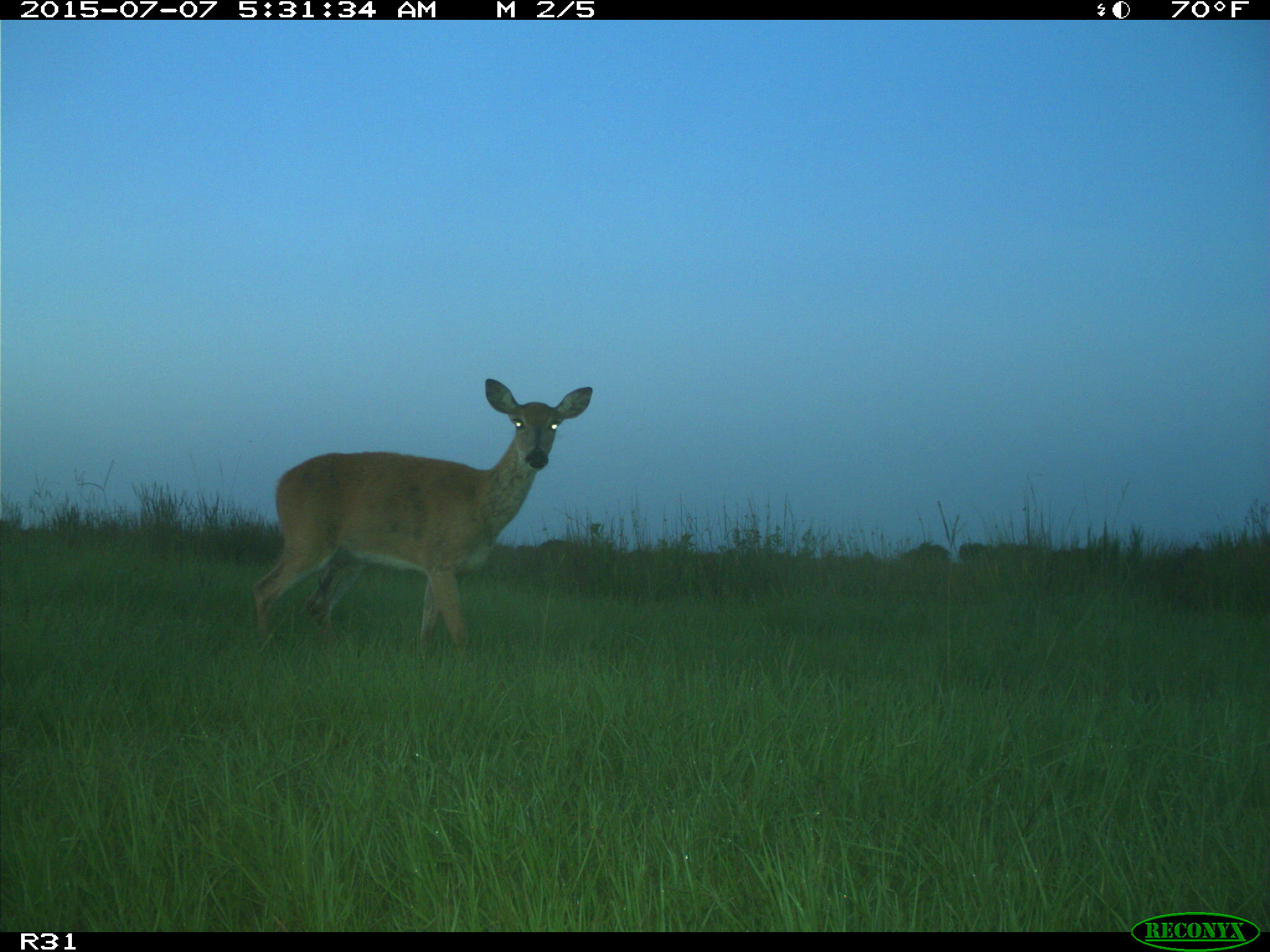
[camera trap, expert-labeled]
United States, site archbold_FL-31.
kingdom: Animalia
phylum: Chordata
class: Mammalia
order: Artiodactyla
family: Cervidae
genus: Odocoileus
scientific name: Odocoileus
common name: deer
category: unidentified deer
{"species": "unidentified deer (deer) (Odocoileus)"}